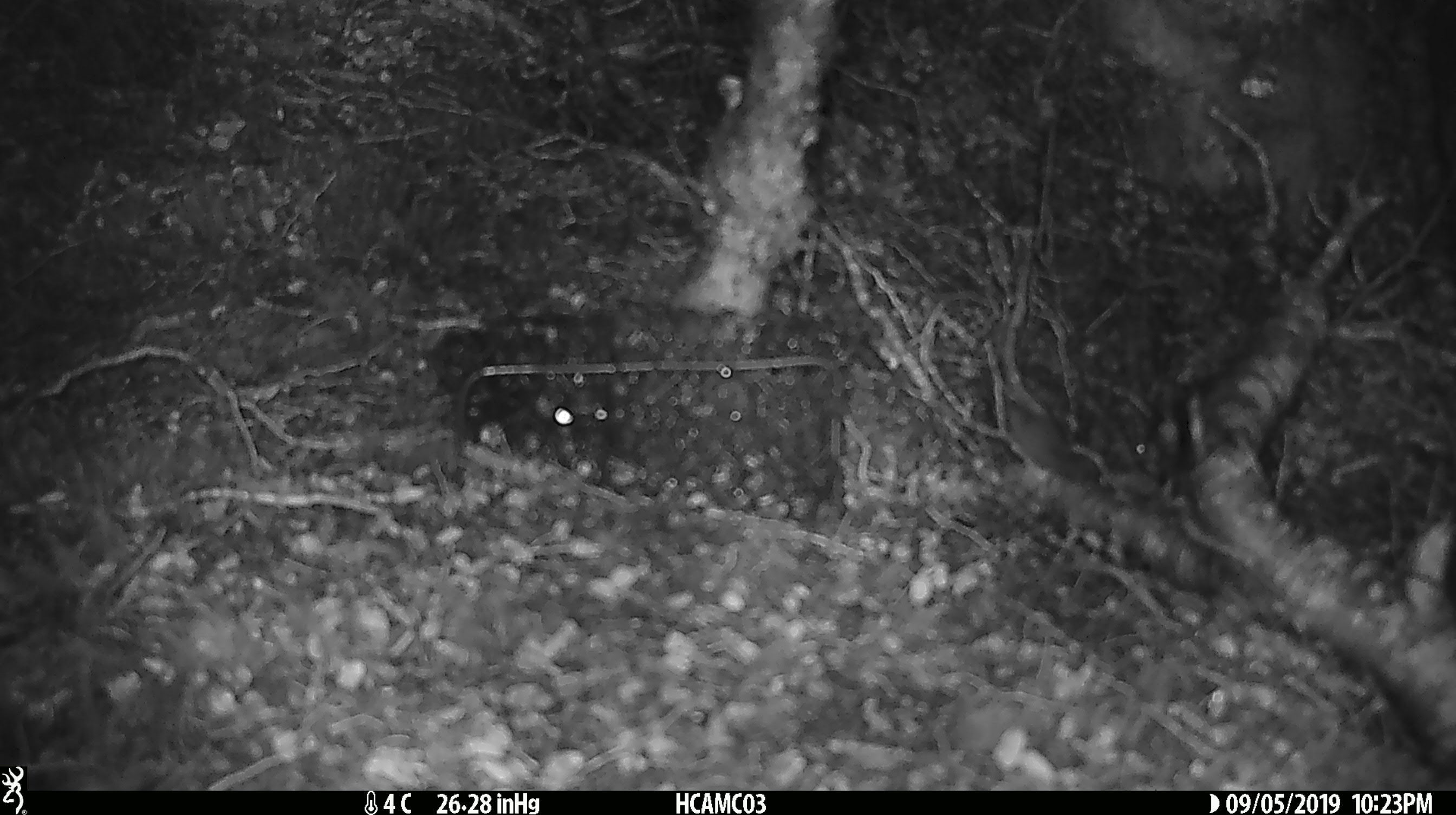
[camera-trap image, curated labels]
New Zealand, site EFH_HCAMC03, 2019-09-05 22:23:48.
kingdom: Animalia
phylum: Chordata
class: Mammalia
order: Rodentia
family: Muridae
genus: Mus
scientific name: Mus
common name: mouse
Mouse (Mus).